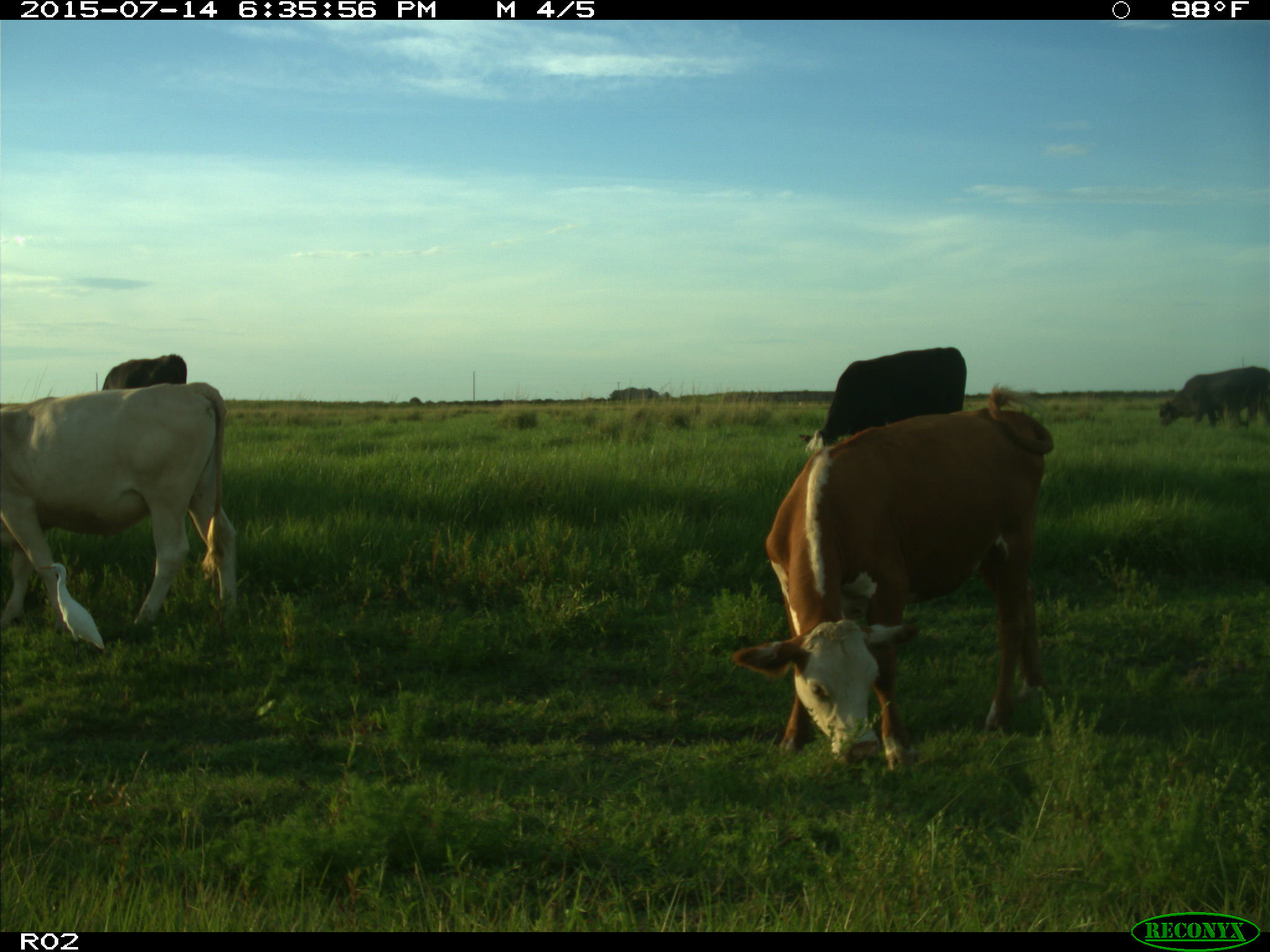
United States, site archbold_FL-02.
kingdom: Animalia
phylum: Chordata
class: Mammalia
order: Artiodactyla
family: Bovidae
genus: Bos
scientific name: Bos taurus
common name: domestic cow